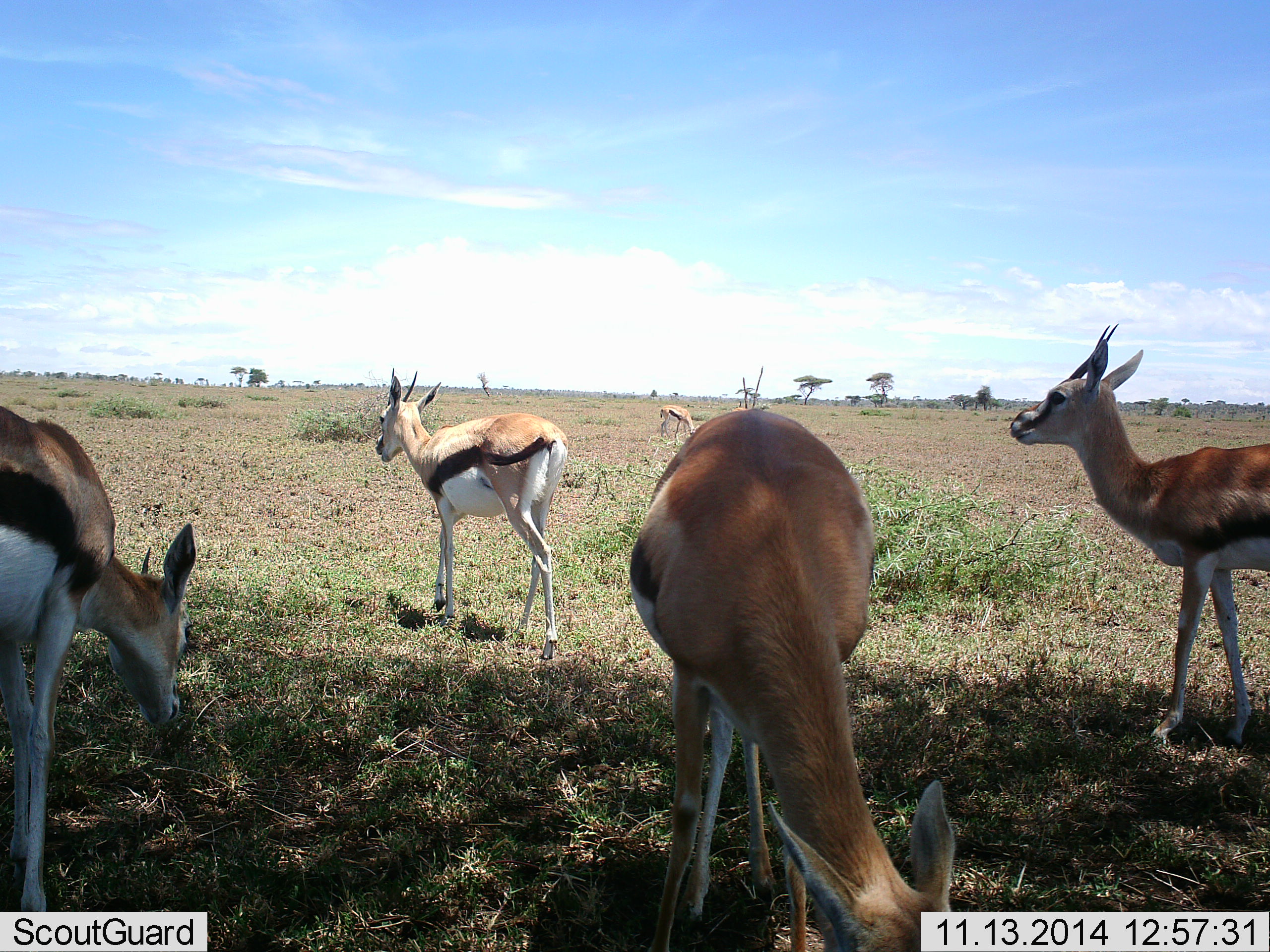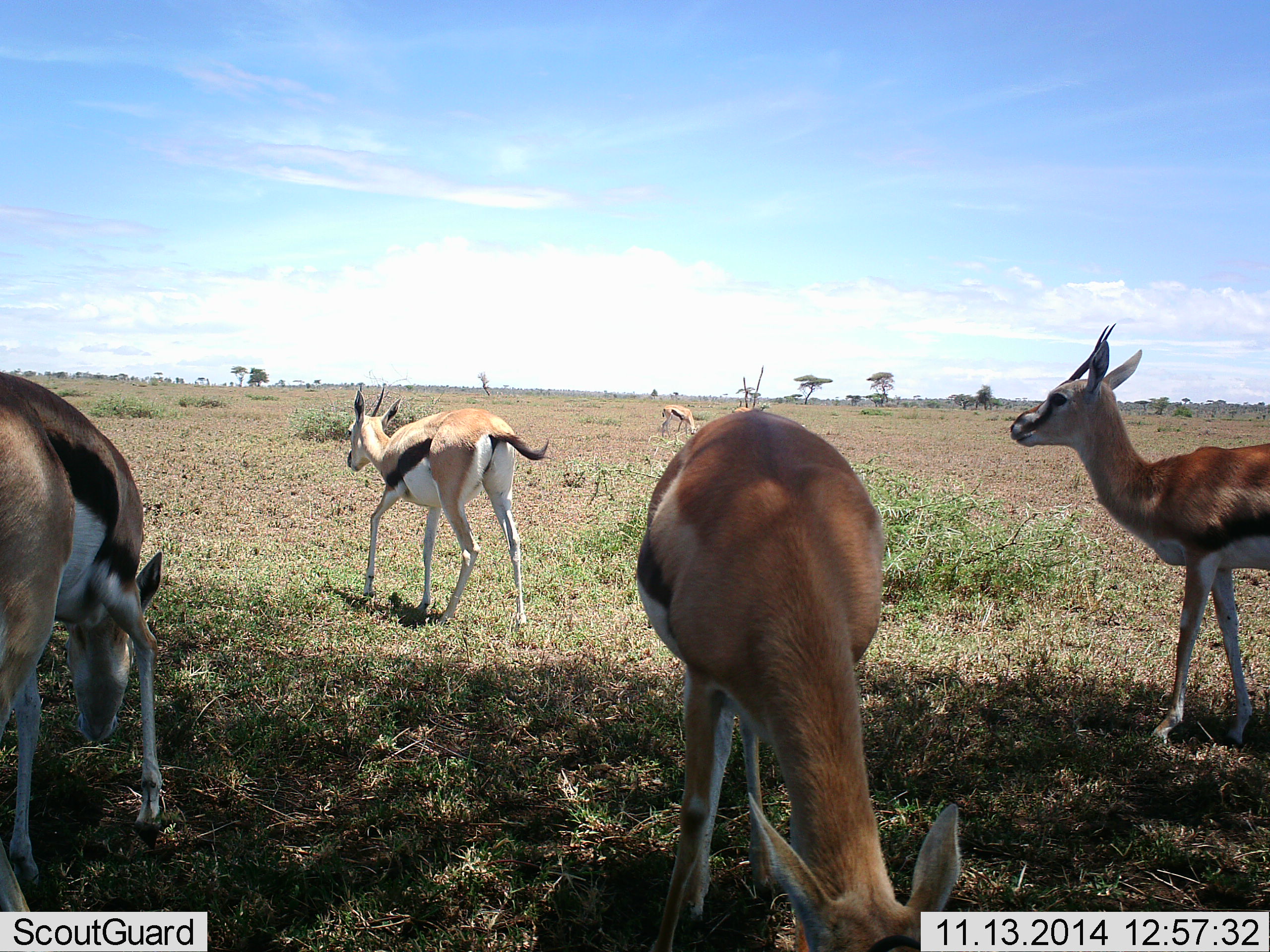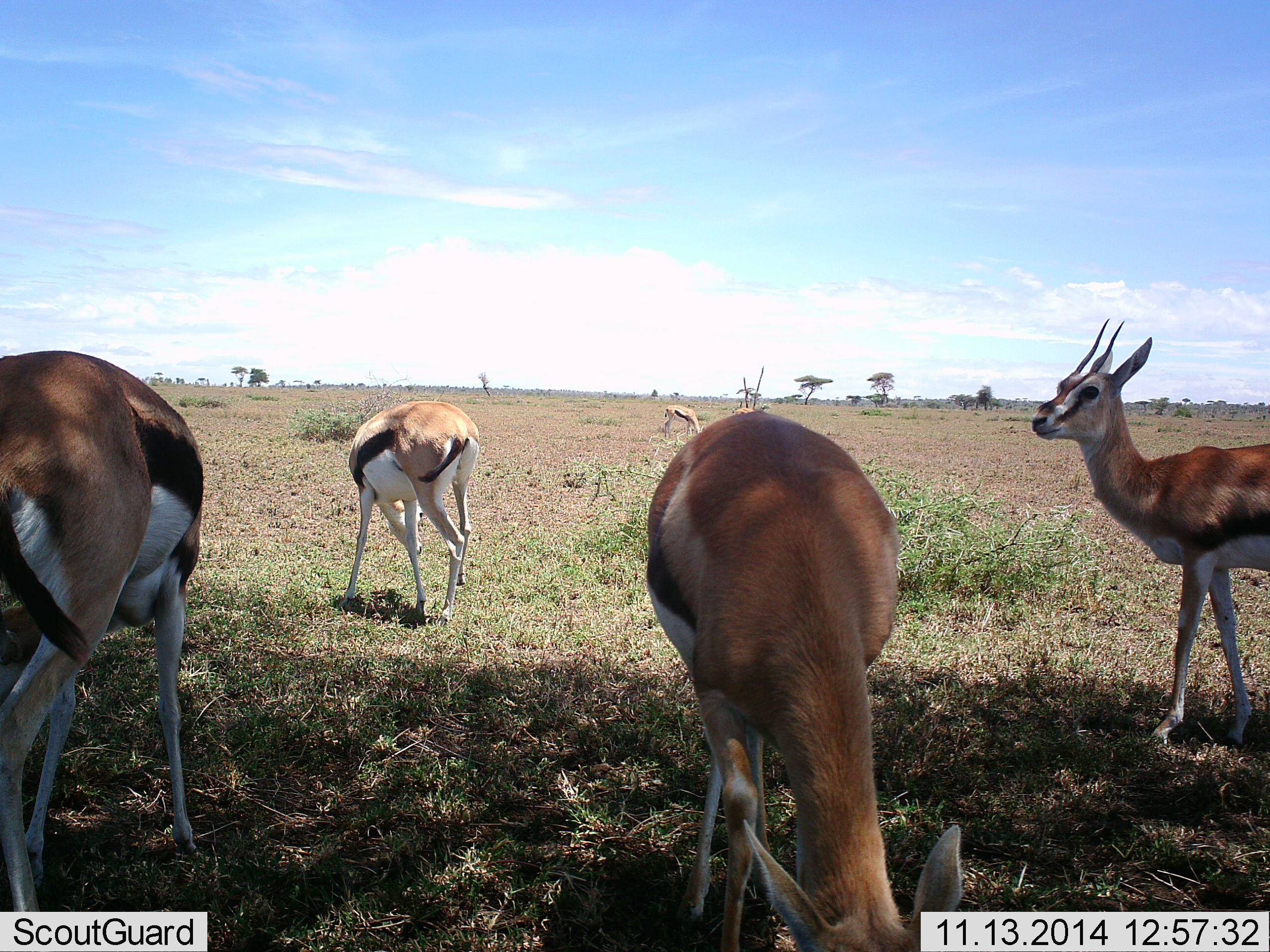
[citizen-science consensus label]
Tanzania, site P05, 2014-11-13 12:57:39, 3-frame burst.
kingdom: Animalia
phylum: Chordata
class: Mammalia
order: Artiodactyla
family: Bovidae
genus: Eudorcas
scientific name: Eudorcas thomsonii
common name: thomson's gazelle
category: gazellethomsons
Gazellethomsons (thomson's gazelle) (Eudorcas thomsonii), count 5. Behavior (volunteer vote fractions): standing 60%, resting 0%, moving 60%, interacting 0%. Young present (vote fraction): 0%. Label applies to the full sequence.